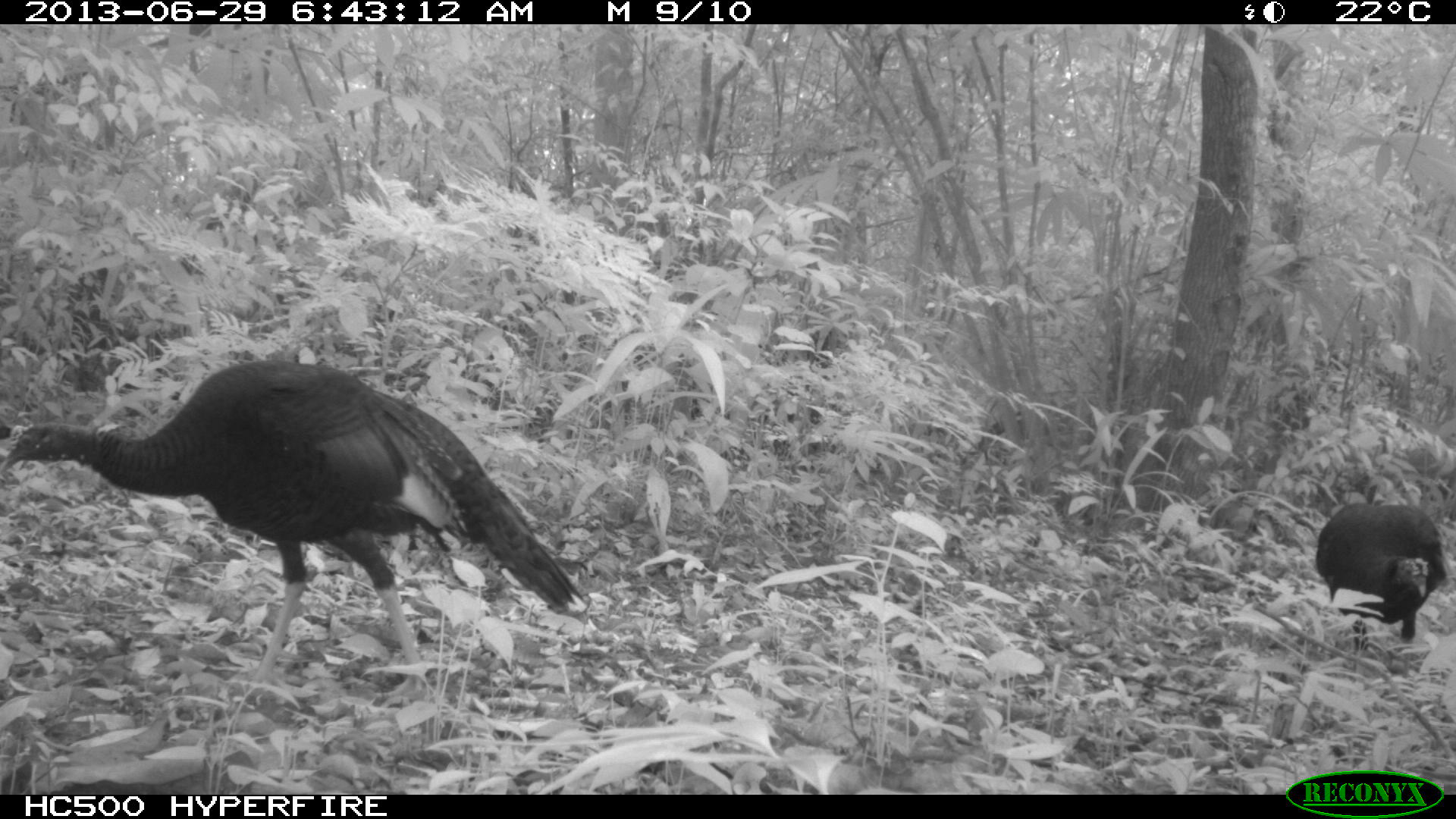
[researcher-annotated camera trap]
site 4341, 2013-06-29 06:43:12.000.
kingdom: Animalia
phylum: Chordata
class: Aves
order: Galliformes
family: Phasianidae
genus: Meleagris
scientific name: Meleagris ocellata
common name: ocellated turkey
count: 2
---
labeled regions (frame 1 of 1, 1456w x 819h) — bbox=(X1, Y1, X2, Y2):
meleagris ocellata: bbox=(0, 357, 590, 698); bbox=(1313, 499, 1448, 654)